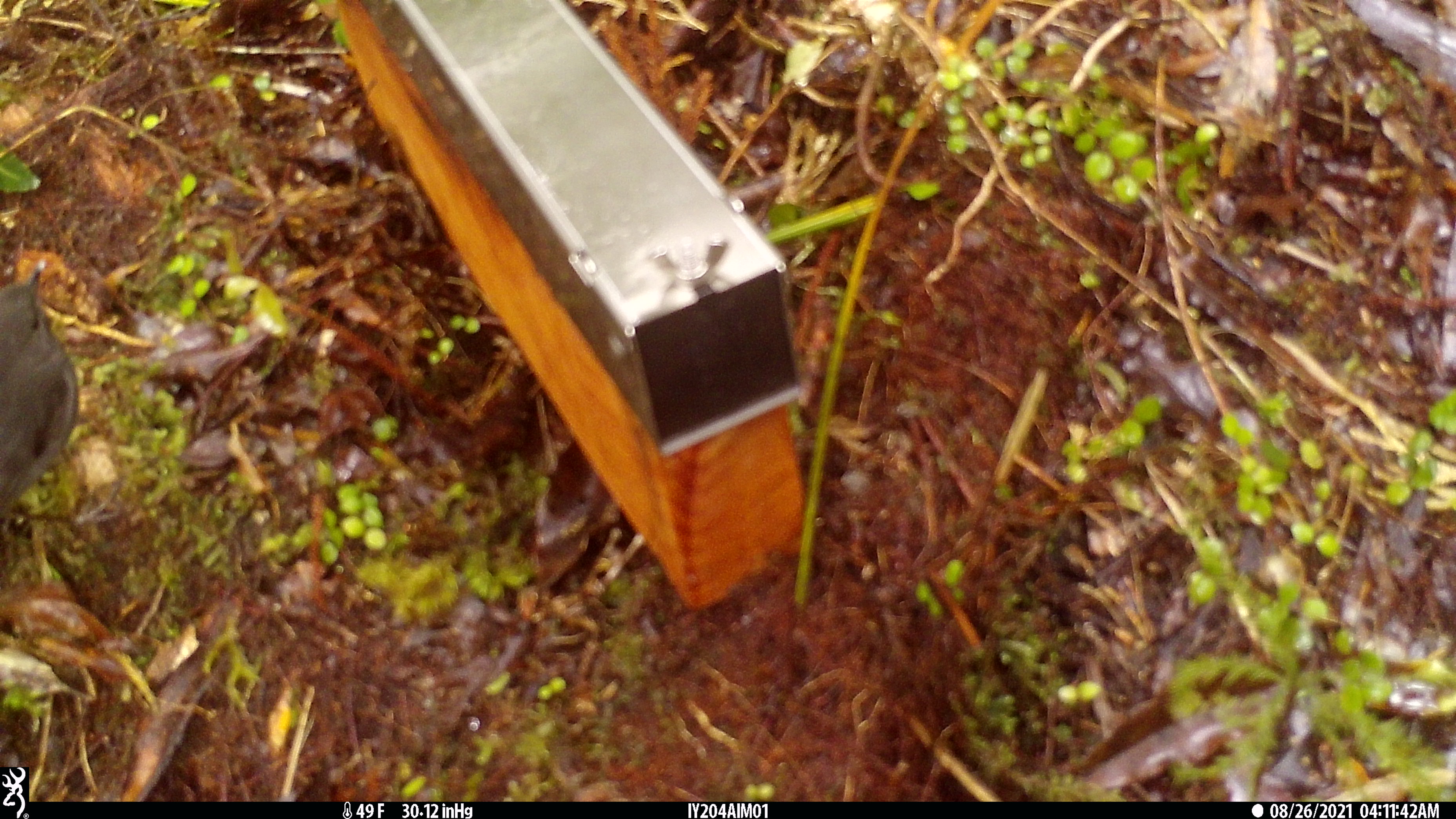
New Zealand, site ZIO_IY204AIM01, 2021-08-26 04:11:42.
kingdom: Animalia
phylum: Chordata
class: Aves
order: Passeriformes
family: Petroicidae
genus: Petroica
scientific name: Petroica australis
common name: new zealand robin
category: robin